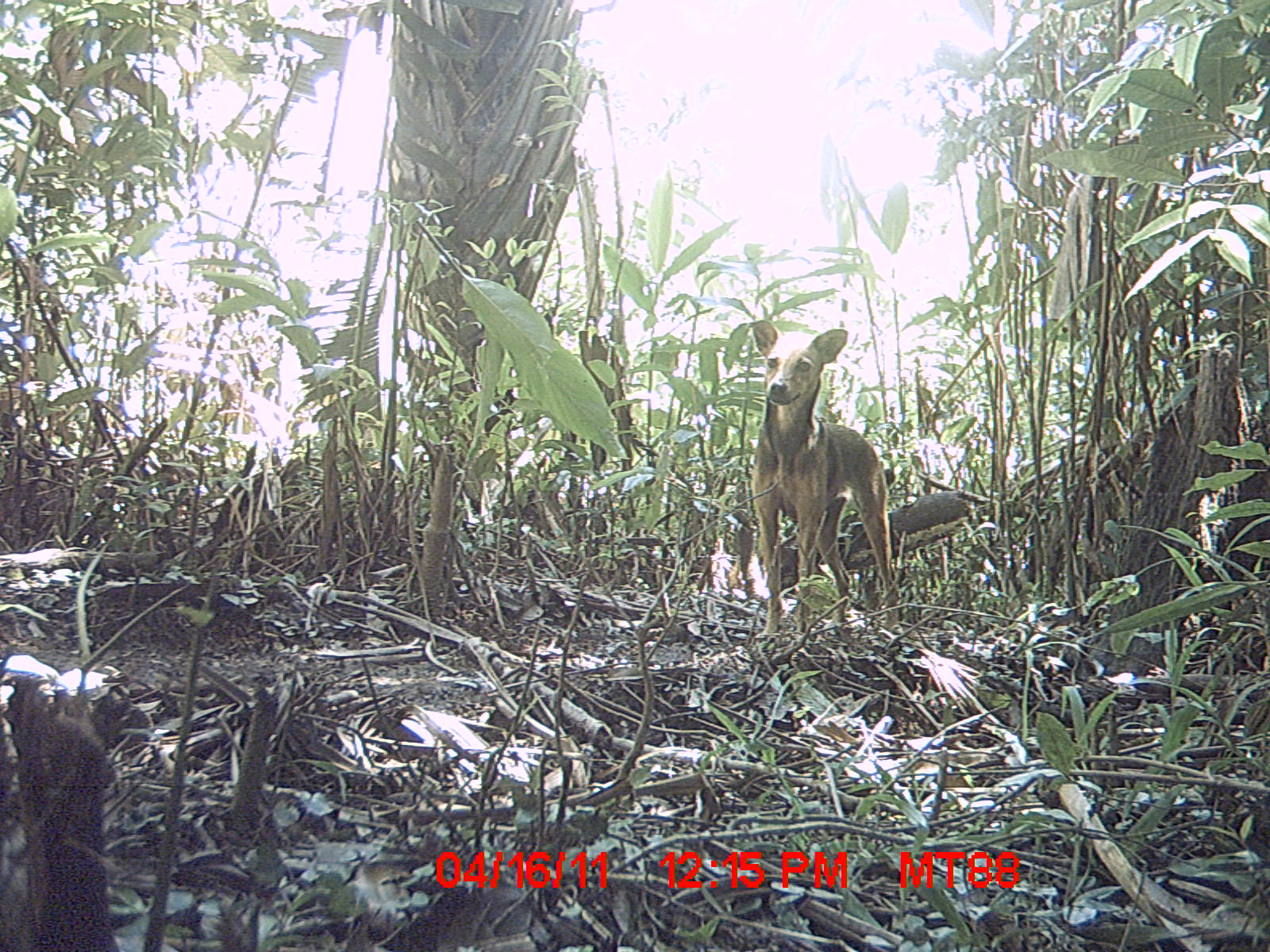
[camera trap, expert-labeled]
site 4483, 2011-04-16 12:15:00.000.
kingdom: Animalia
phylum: Chordata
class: Mammalia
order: Carnivora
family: Canidae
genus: Canis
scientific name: Canis familiaris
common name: domestic dog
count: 1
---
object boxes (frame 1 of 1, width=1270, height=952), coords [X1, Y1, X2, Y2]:
canis familiaris: [747, 317, 900, 636]